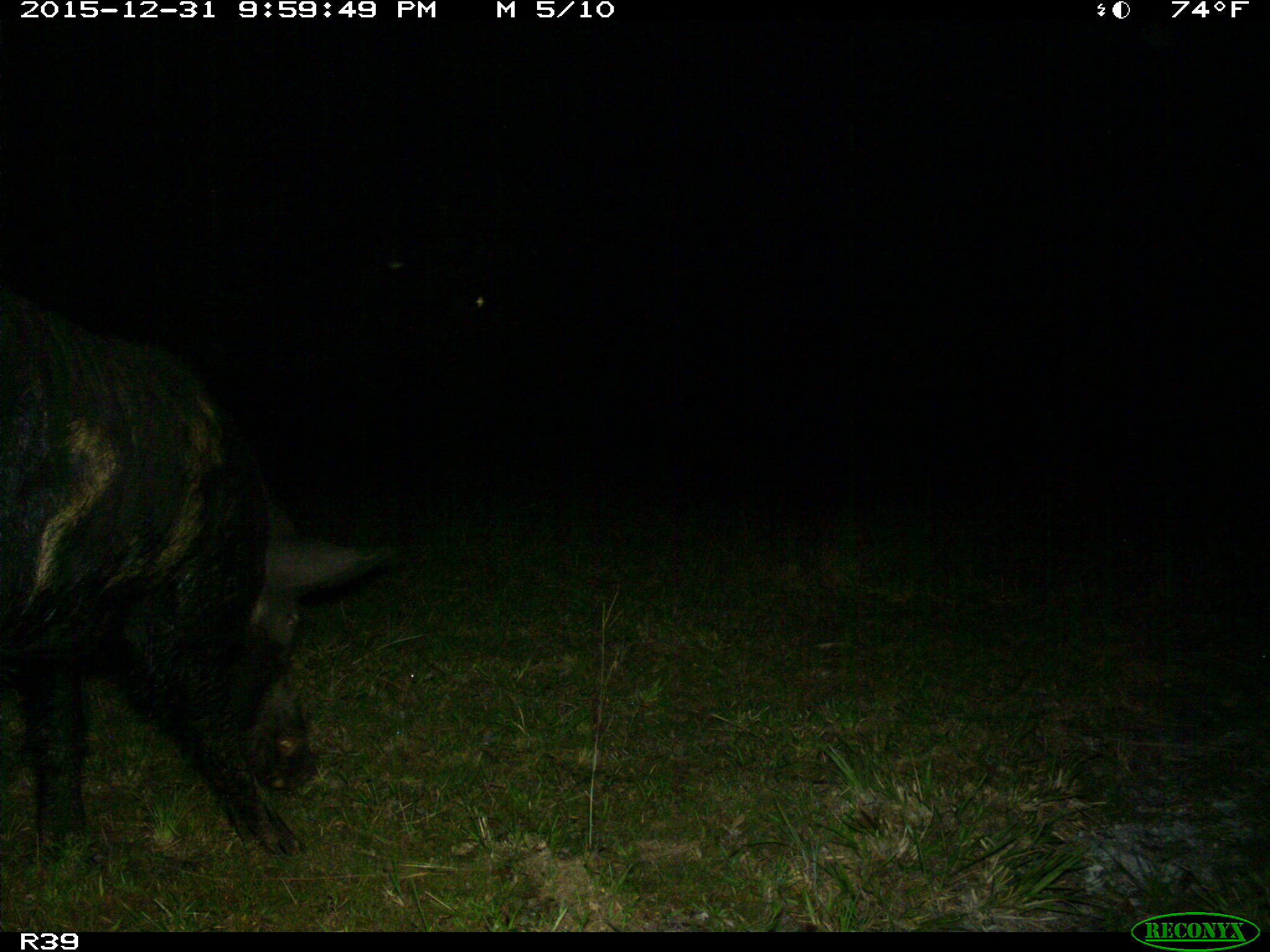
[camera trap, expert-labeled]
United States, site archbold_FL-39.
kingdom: Animalia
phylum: Chordata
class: Mammalia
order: Artiodactyla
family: Suidae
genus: Sus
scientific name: Sus scrofa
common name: wild boar